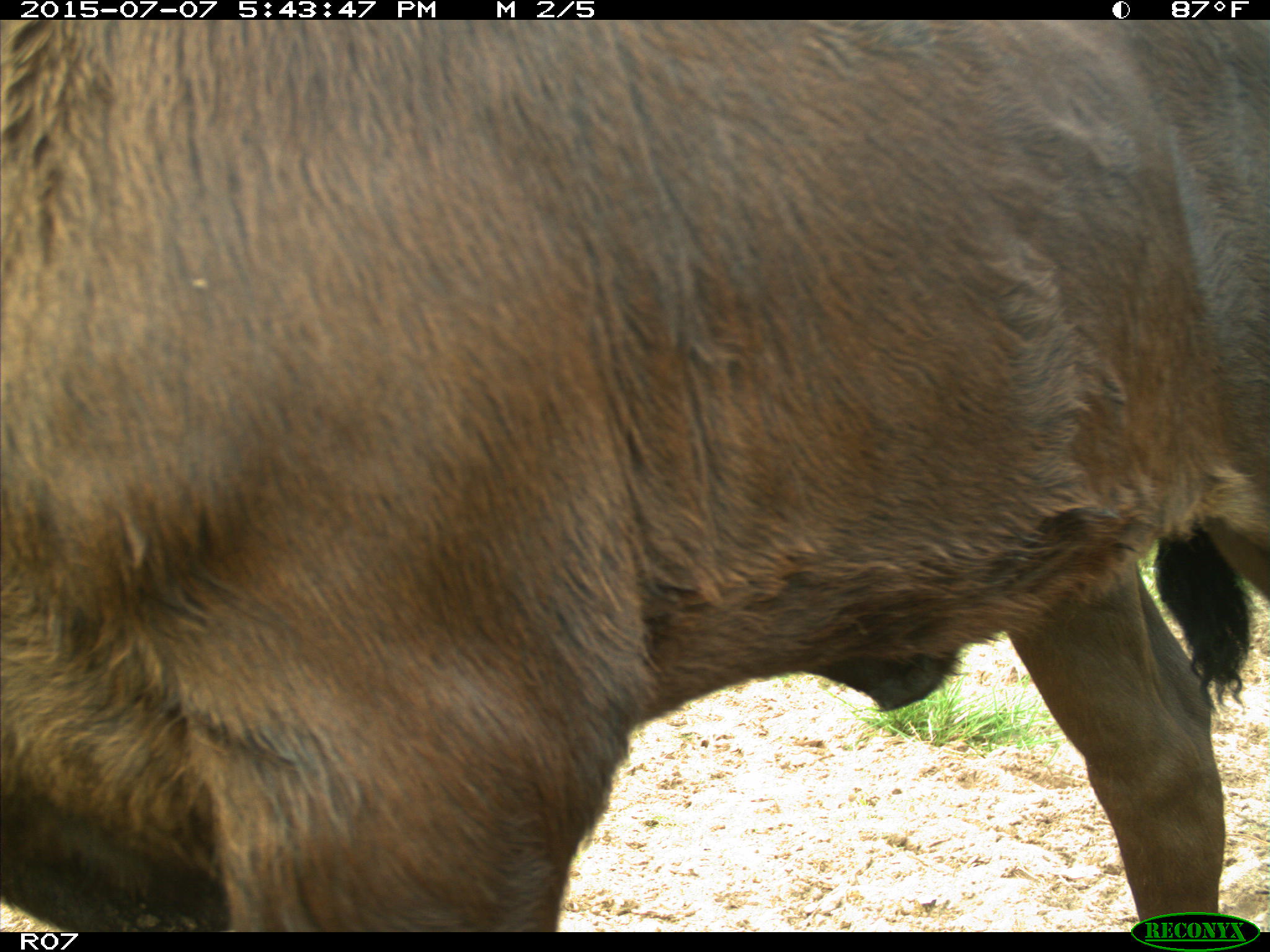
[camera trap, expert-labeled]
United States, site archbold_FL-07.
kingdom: Animalia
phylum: Chordata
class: Mammalia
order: Artiodactyla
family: Bovidae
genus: Bos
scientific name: Bos taurus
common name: domestic cow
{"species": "Bos taurus (domestic cow)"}